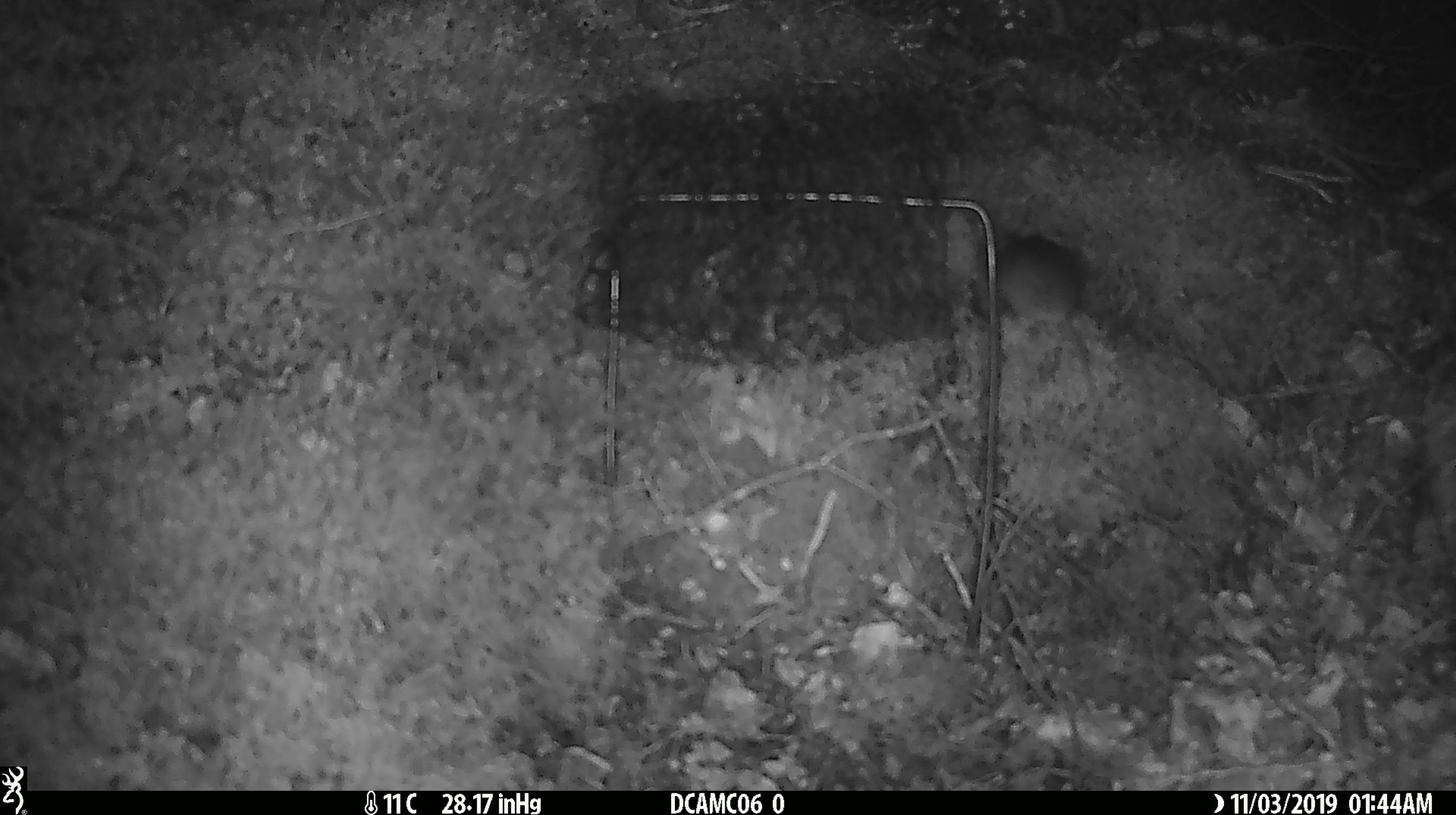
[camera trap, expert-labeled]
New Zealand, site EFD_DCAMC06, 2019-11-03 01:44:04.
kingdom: Animalia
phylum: Chordata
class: Mammalia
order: Rodentia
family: Muridae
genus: Mus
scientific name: Mus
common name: mouse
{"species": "mouse (Mus)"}